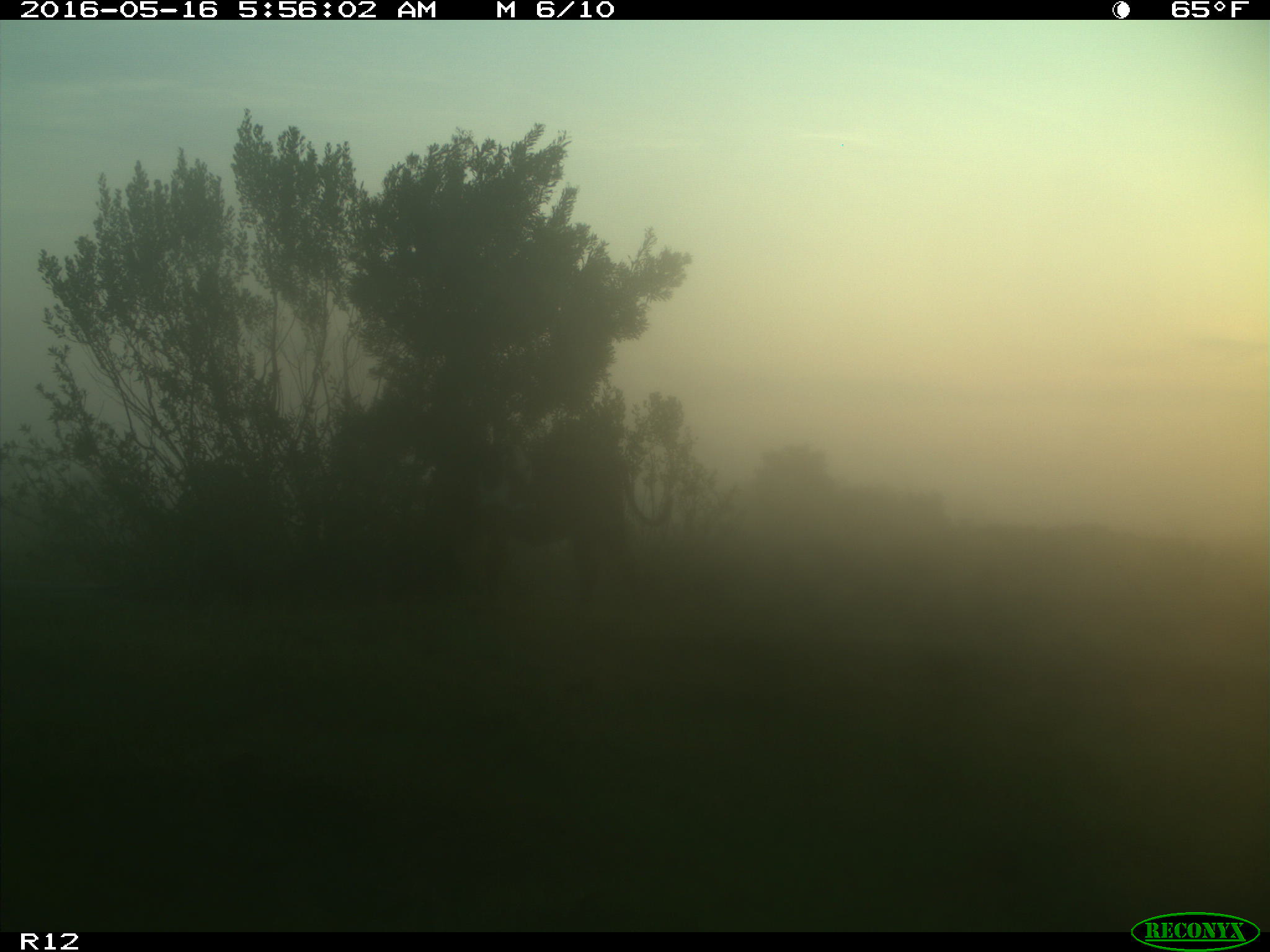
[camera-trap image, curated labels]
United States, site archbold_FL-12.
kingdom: Animalia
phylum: Chordata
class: Mammalia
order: Artiodactyla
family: Bovidae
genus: Bos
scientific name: Bos taurus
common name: domestic cow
Bos taurus (domestic cow).